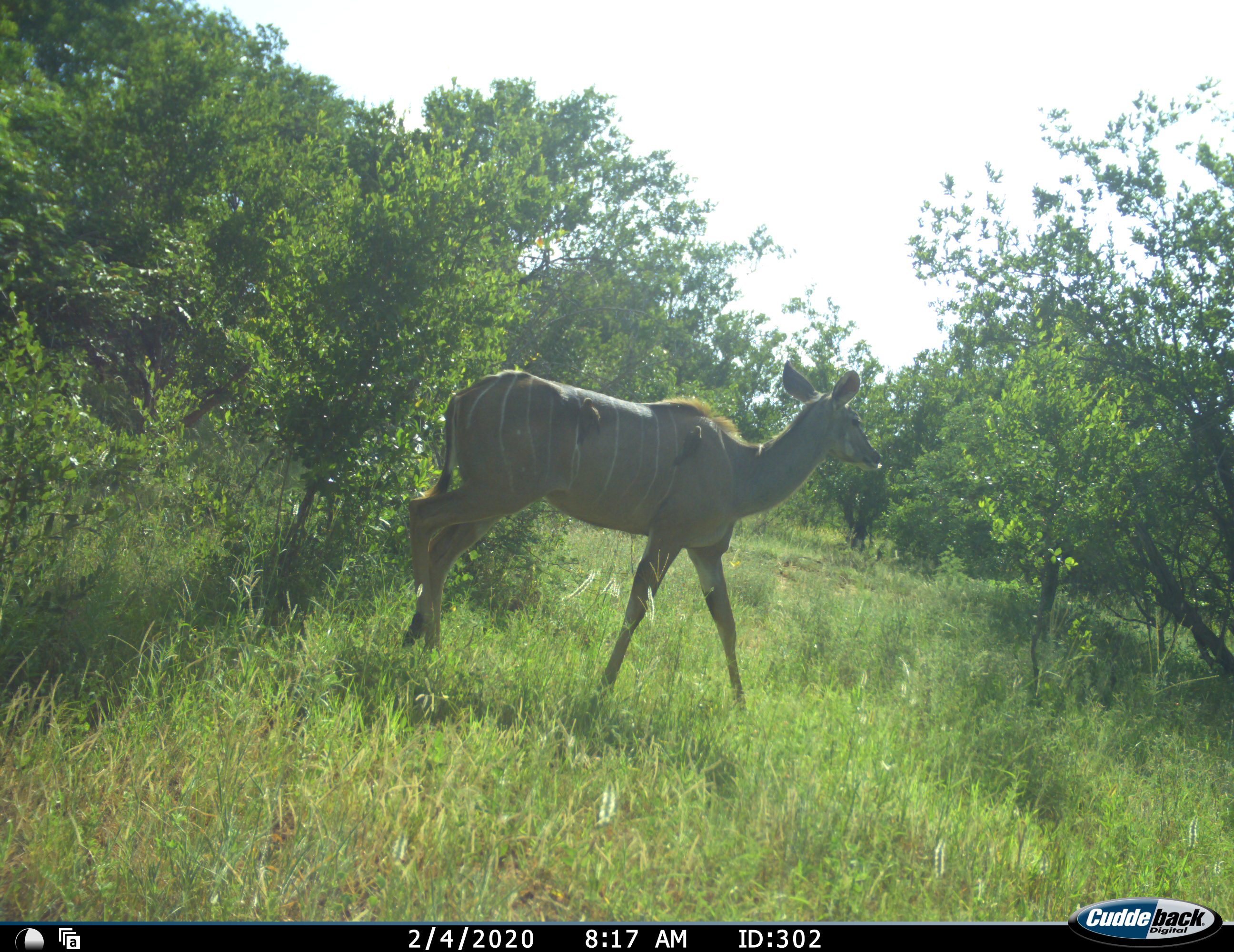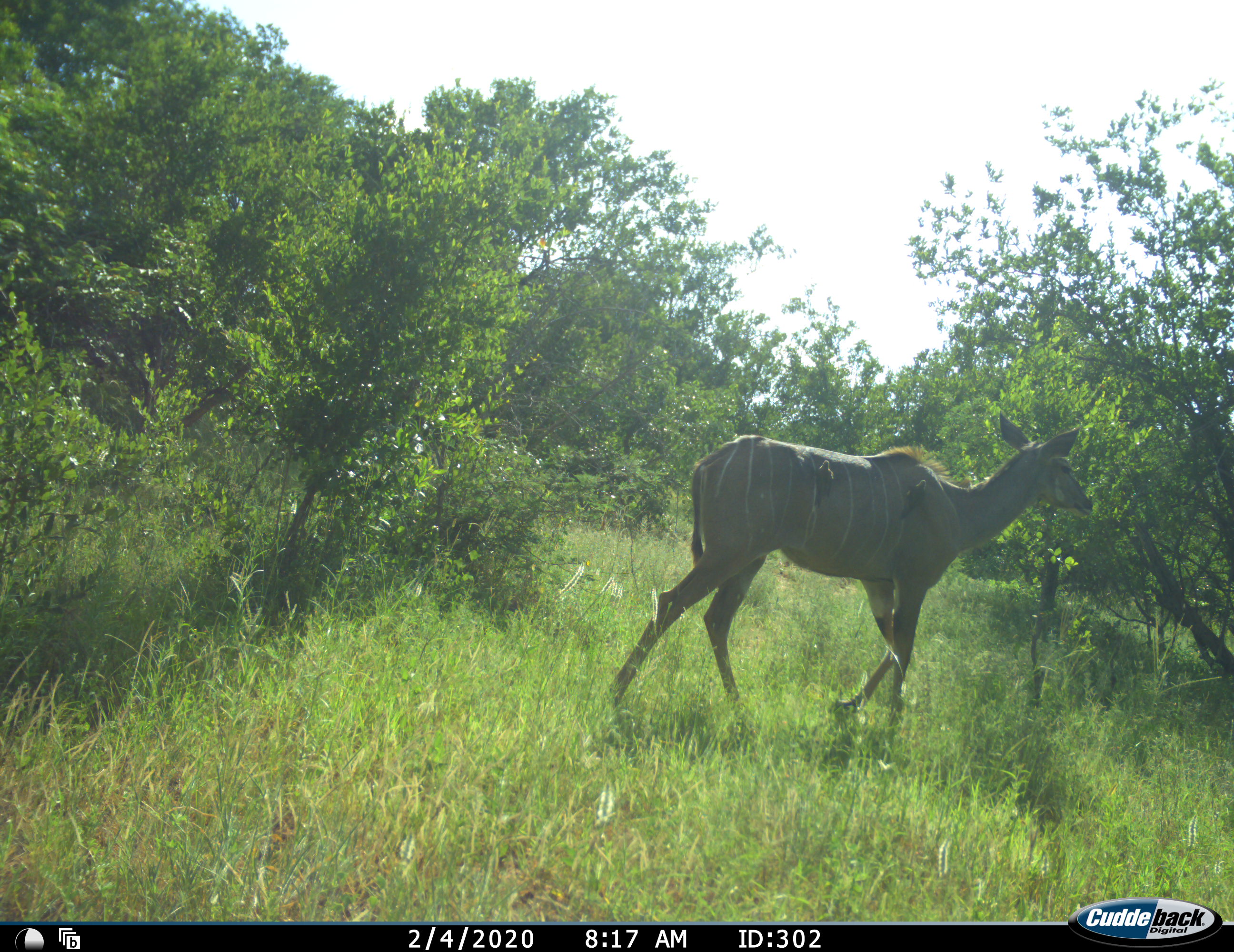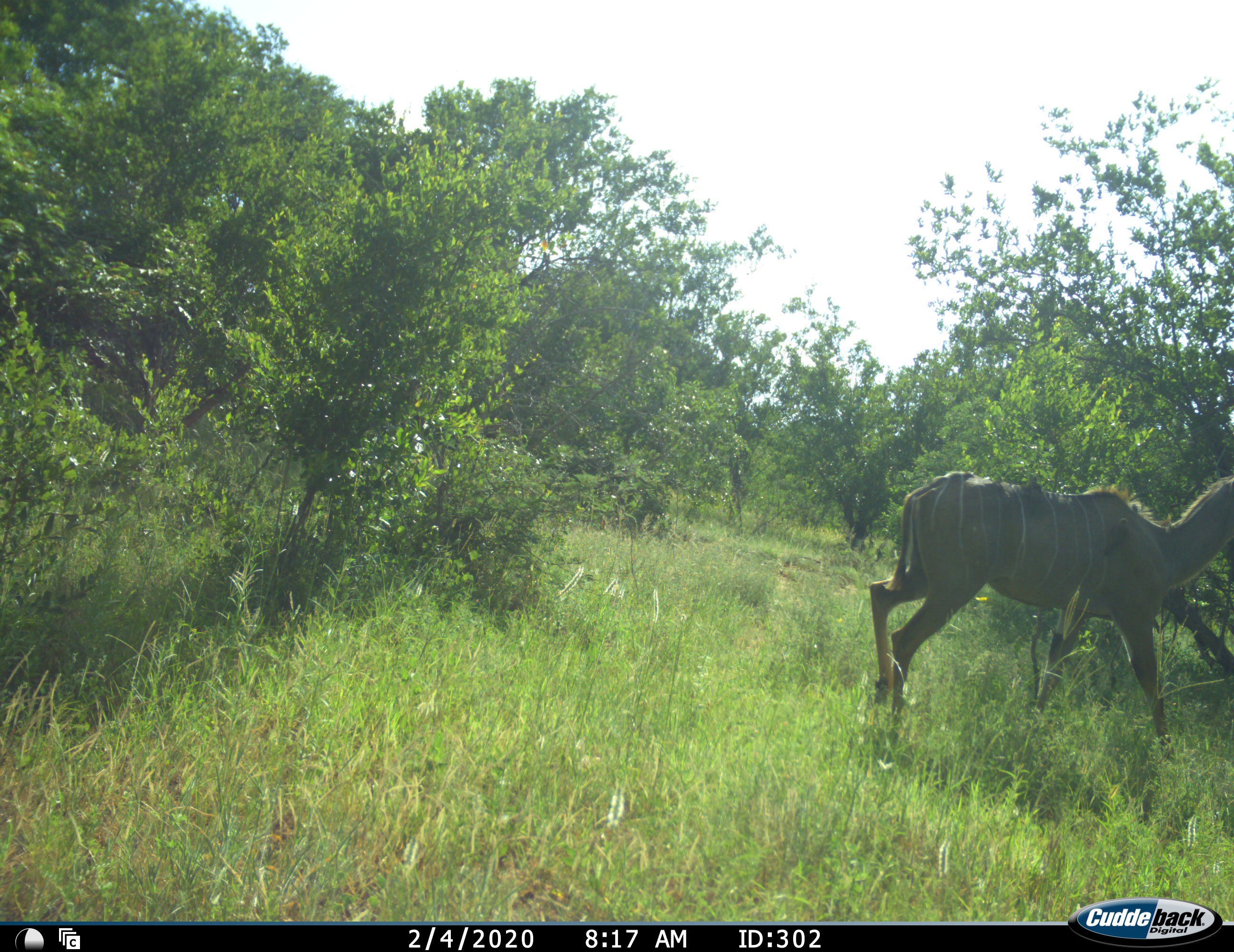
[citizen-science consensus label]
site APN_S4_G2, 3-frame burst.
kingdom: Animalia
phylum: Chordata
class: Mammalia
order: Artiodactyla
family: Bovidae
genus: Tragelaphus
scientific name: Tragelaphus angasii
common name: nyala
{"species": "nyala (Tragelaphus angasii)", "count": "1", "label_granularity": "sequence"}